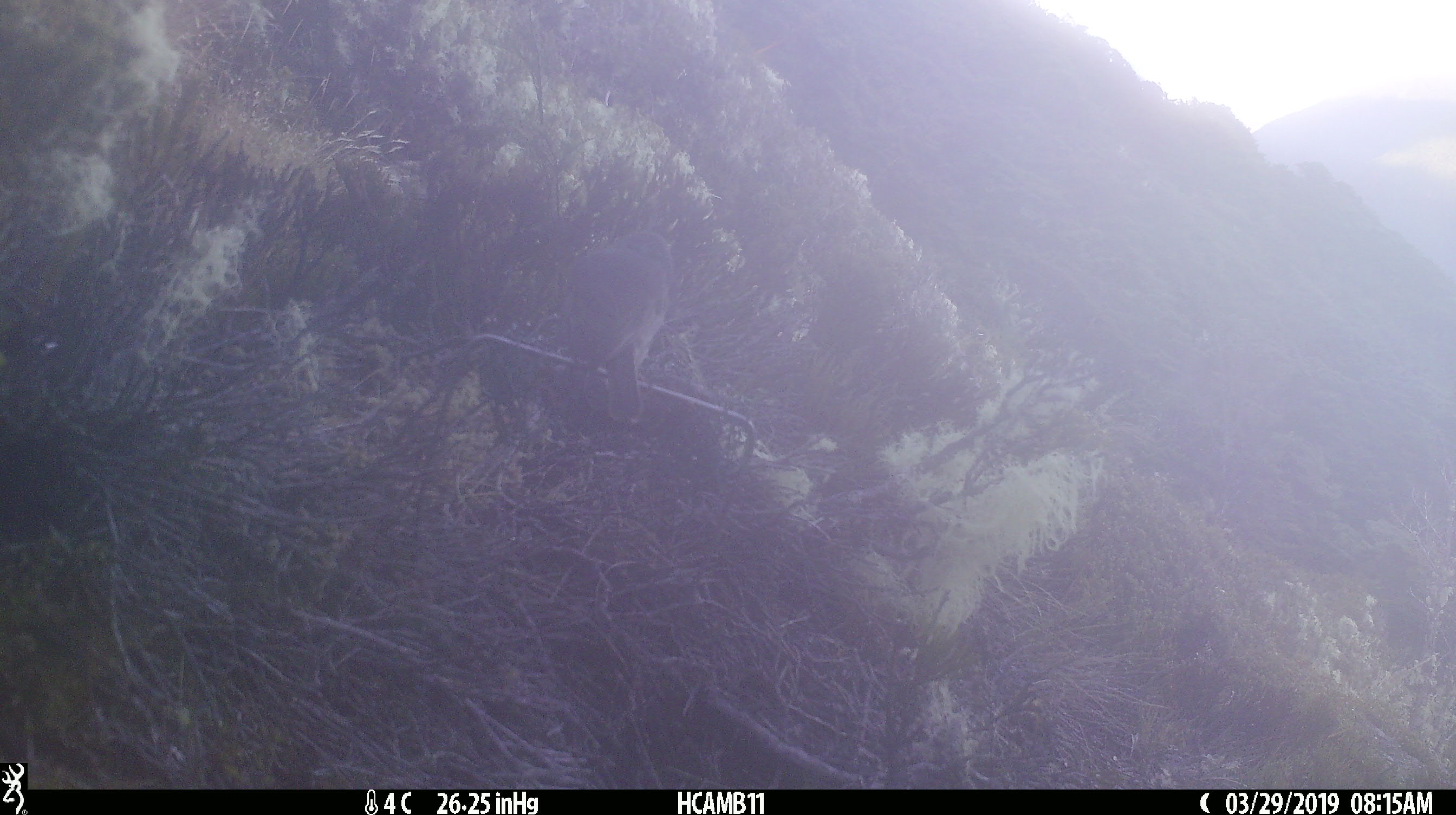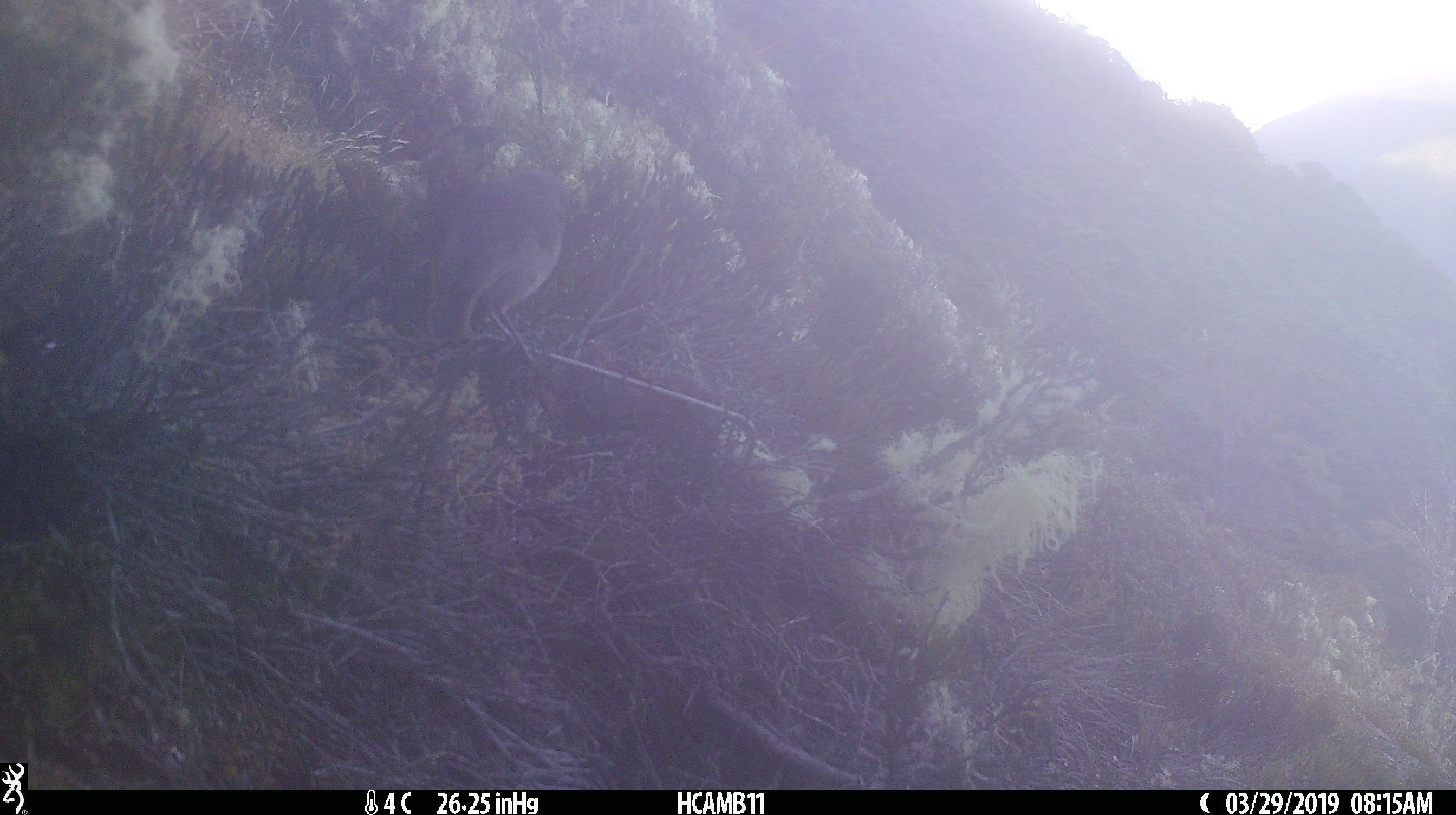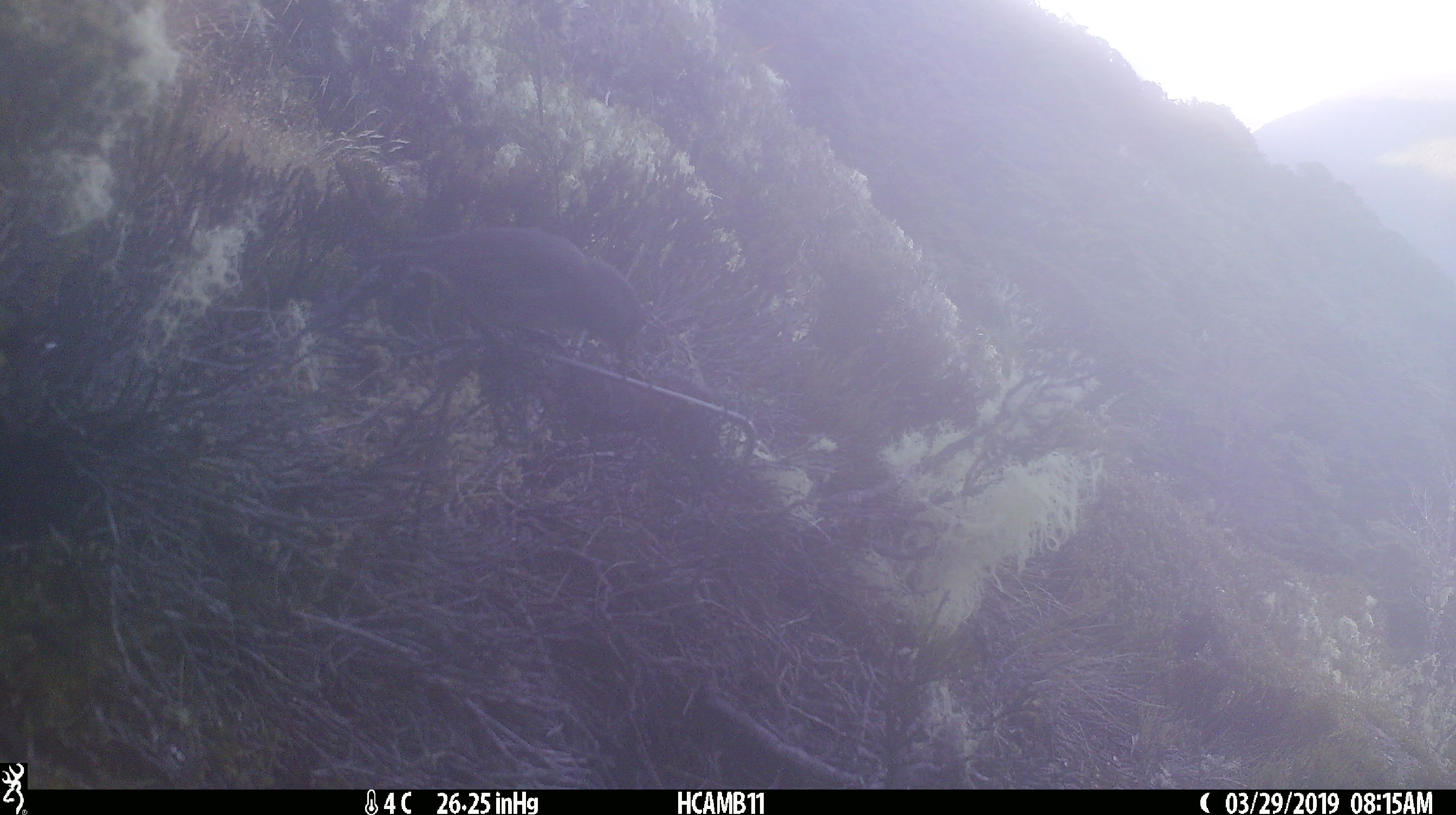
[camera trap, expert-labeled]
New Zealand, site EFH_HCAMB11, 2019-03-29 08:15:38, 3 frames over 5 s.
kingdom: Animalia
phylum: Chordata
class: Aves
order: Passeriformes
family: Petroicidae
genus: Petroica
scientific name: Petroica australis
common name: new zealand robin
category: robin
Robin (new zealand robin) (Petroica australis).